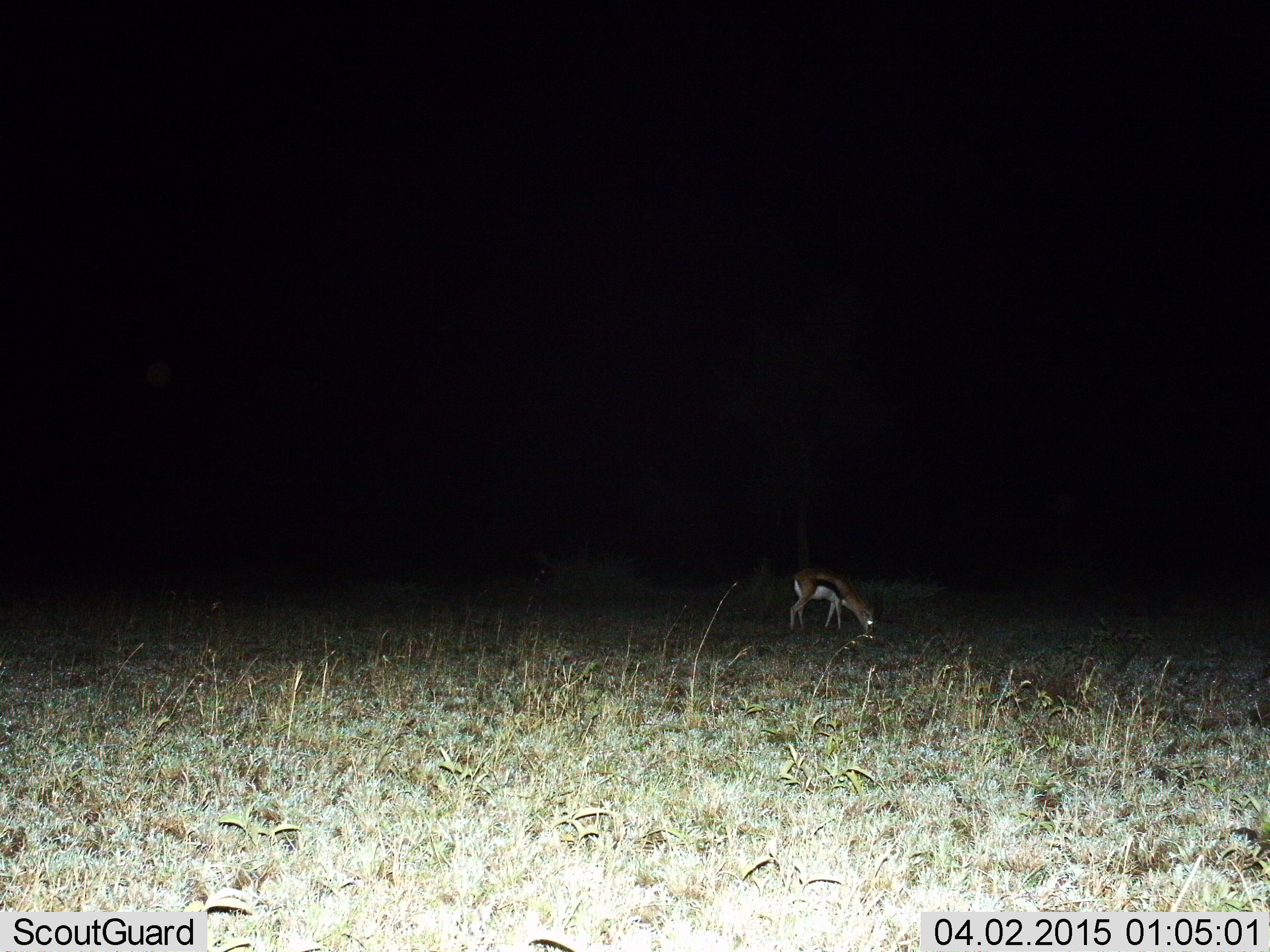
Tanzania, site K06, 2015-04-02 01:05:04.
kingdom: Animalia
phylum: Chordata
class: Mammalia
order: Artiodactyla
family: Bovidae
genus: Eudorcas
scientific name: Eudorcas thomsonii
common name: thomson's gazelle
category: gazellethomsons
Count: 1.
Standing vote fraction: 20%.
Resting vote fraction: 0%.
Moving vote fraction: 0%.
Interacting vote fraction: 0%.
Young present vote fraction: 10%.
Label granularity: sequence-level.